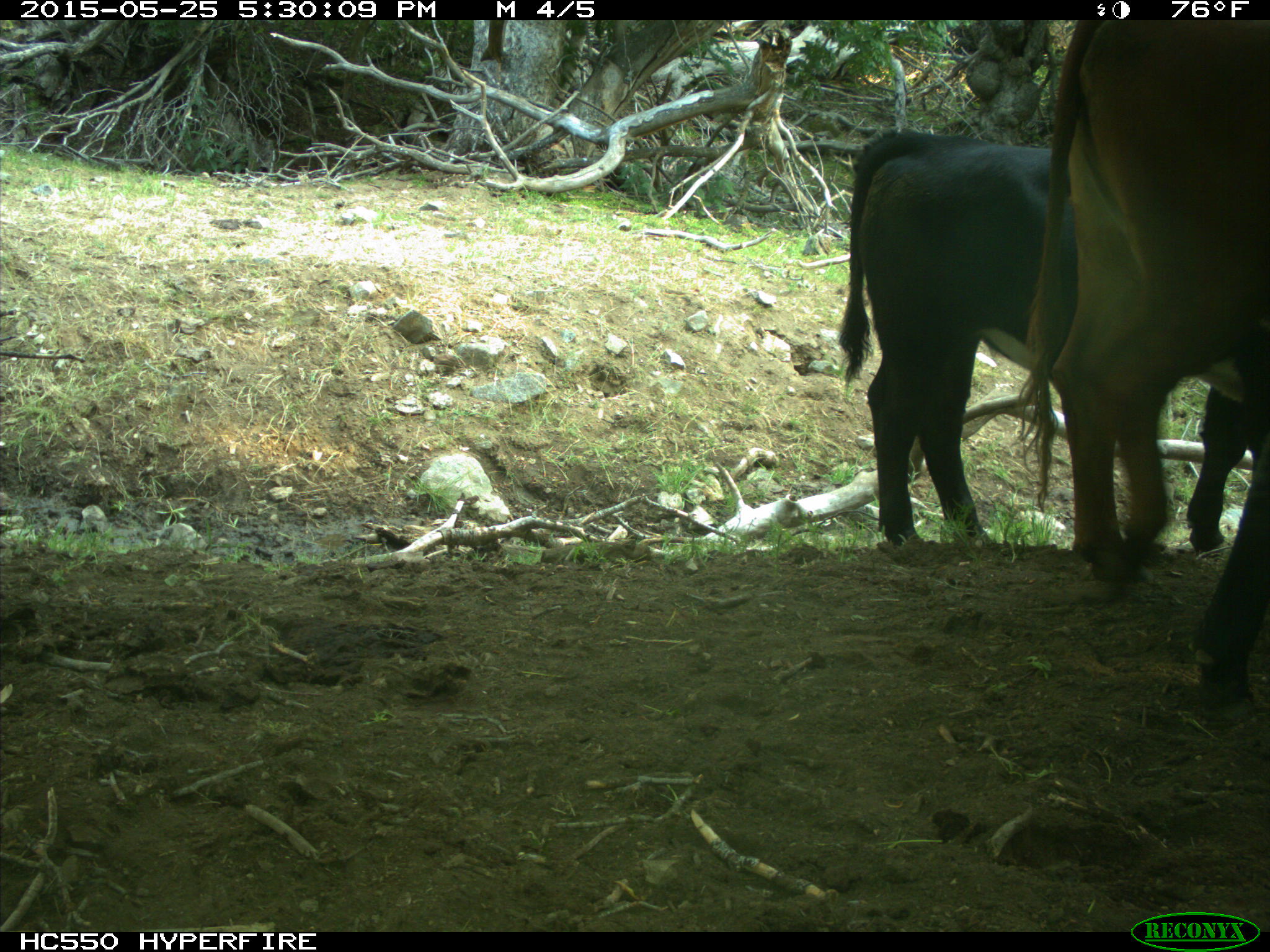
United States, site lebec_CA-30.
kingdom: Animalia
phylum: Chordata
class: Mammalia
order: Artiodactyla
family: Bovidae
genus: Bos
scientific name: Bos taurus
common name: domestic cow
Bos taurus (domestic cow).